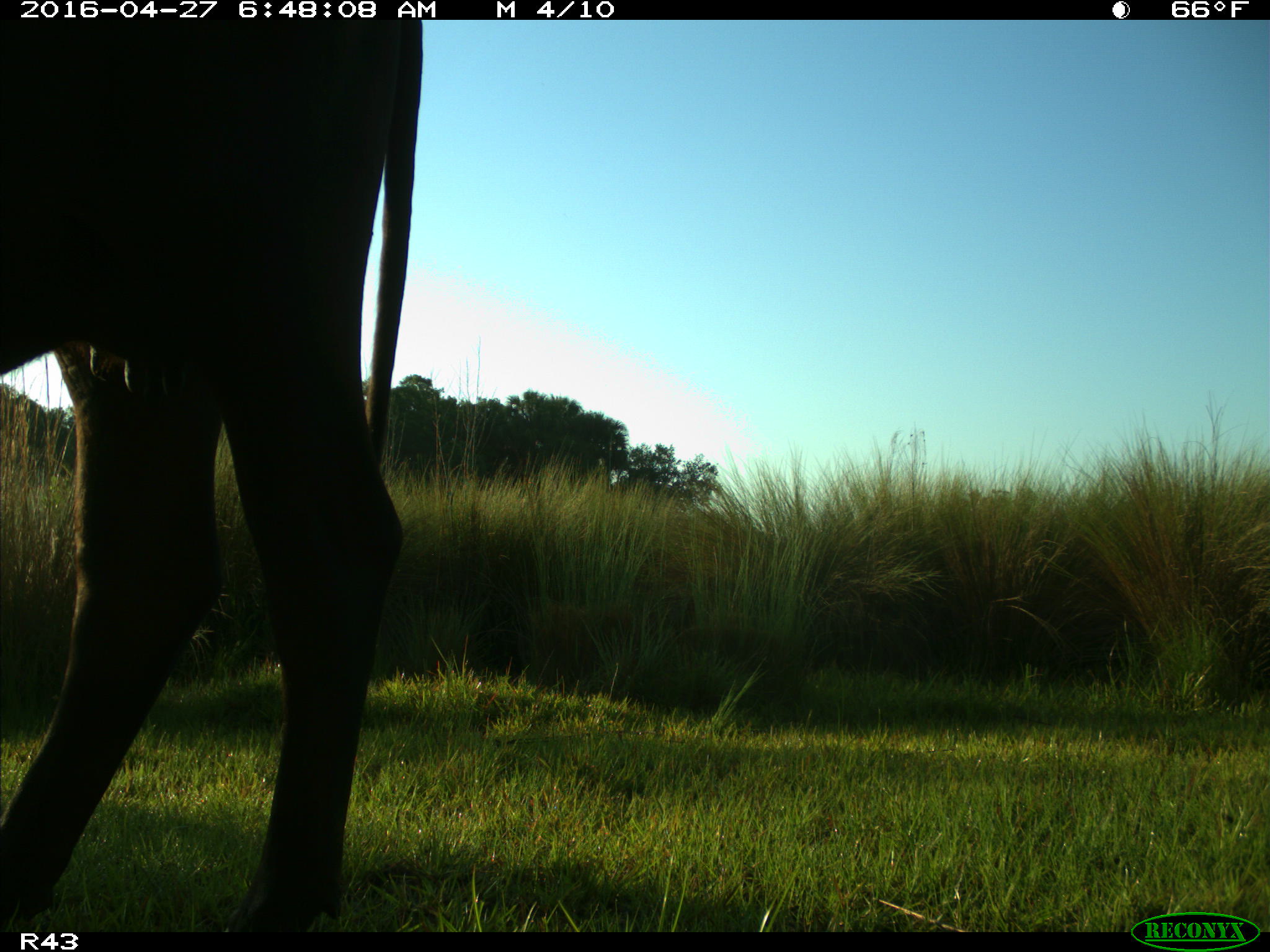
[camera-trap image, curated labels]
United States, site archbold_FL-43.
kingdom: Animalia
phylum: Chordata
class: Mammalia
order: Artiodactyla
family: Bovidae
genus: Bos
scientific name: Bos taurus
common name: domestic cow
Bos taurus (domestic cow).